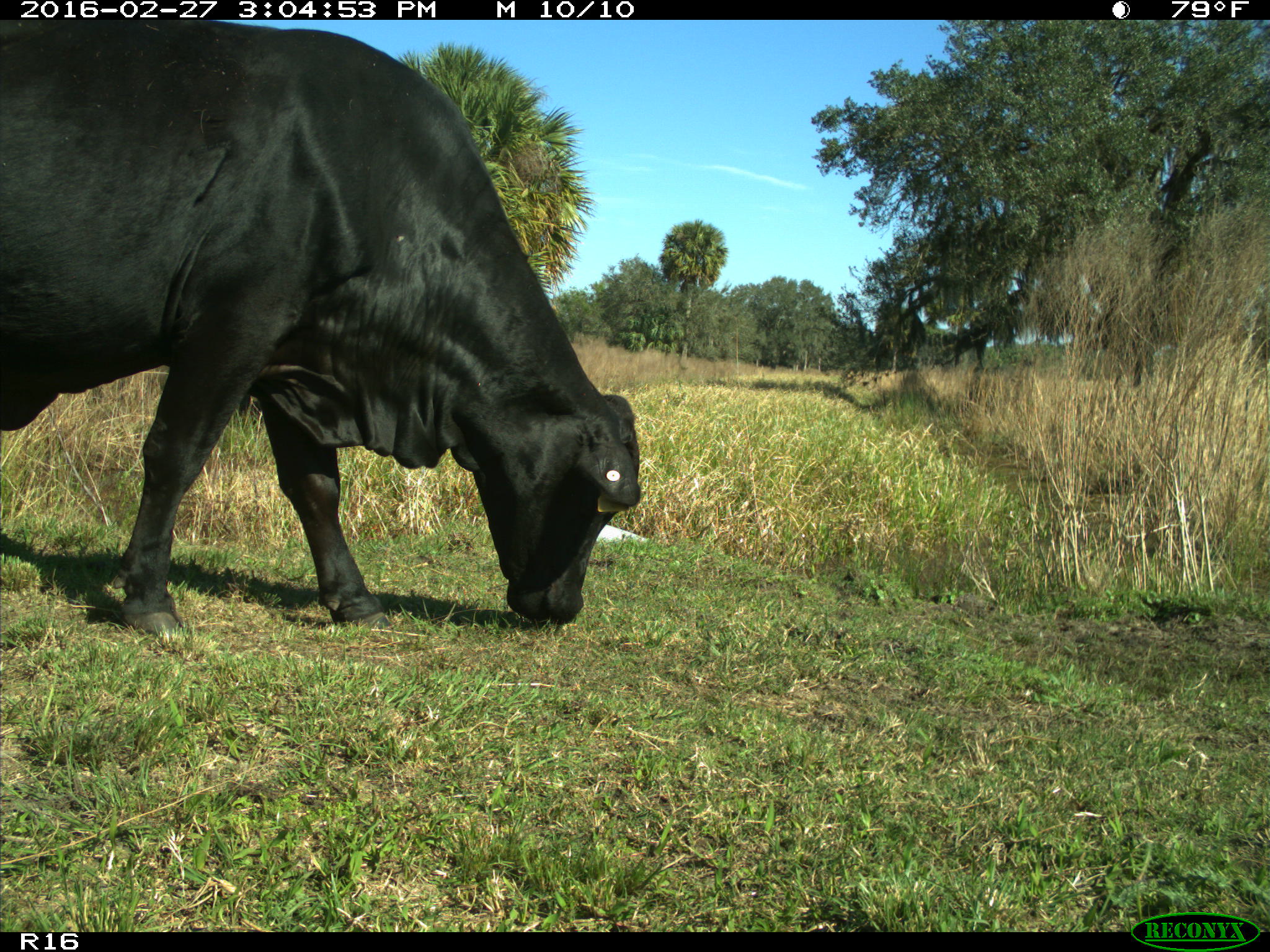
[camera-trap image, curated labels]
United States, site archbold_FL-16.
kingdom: Animalia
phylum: Chordata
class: Mammalia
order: Artiodactyla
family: Bovidae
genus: Bos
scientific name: Bos taurus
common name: domestic cow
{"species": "Bos taurus (domestic cow)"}